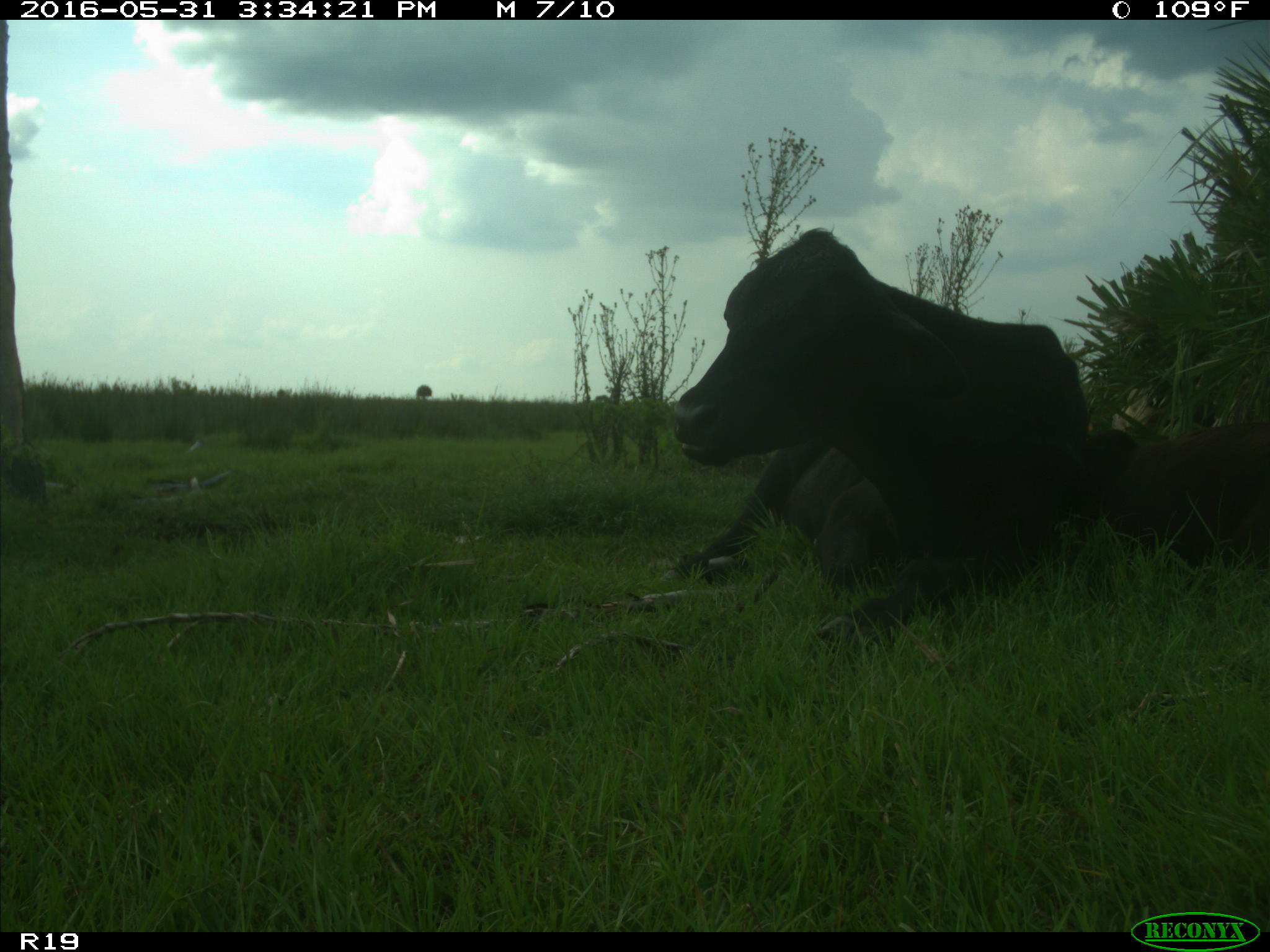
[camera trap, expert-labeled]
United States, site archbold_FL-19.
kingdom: Animalia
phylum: Chordata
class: Mammalia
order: Artiodactyla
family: Bovidae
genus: Bos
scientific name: Bos taurus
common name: domestic cow